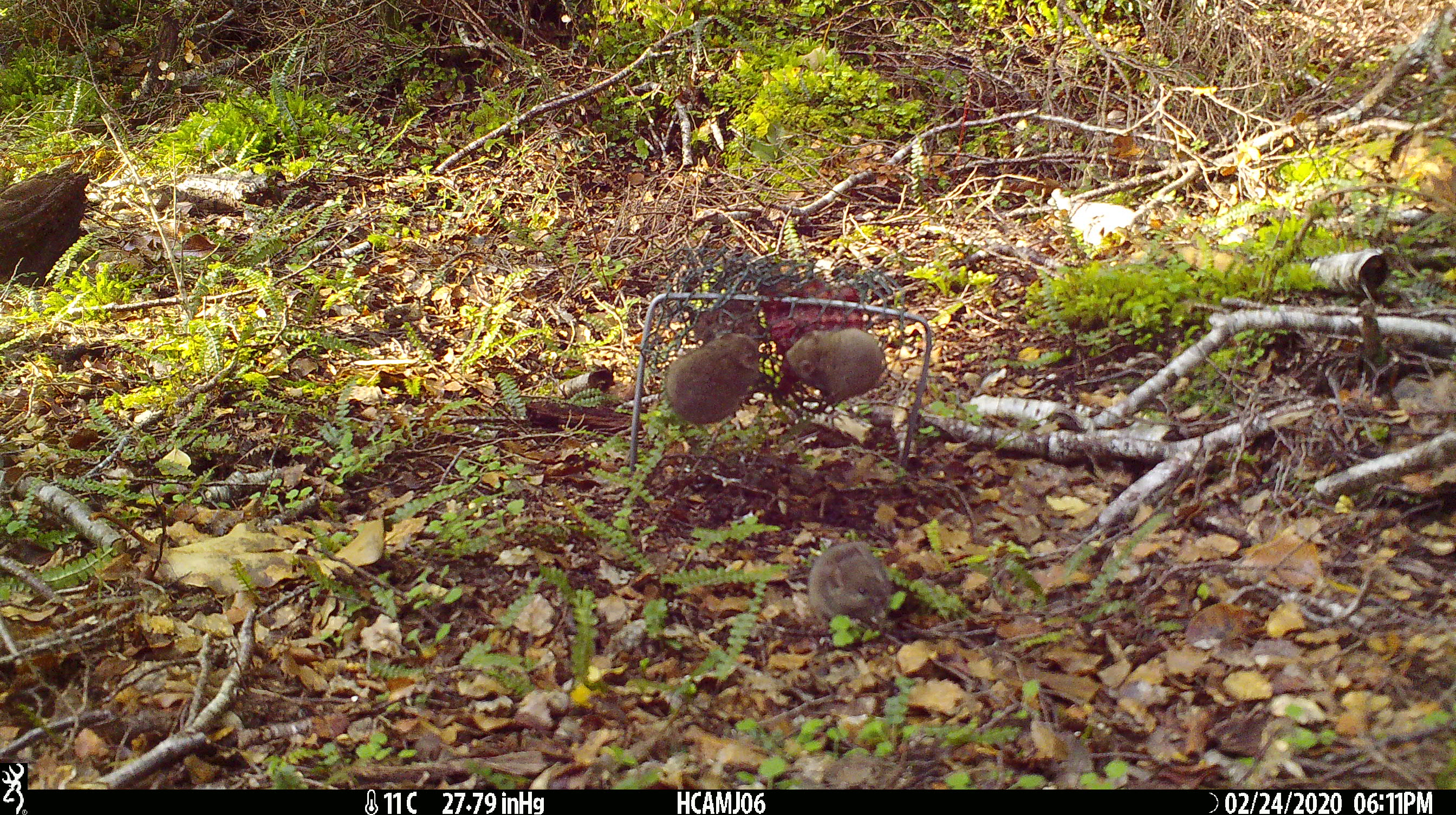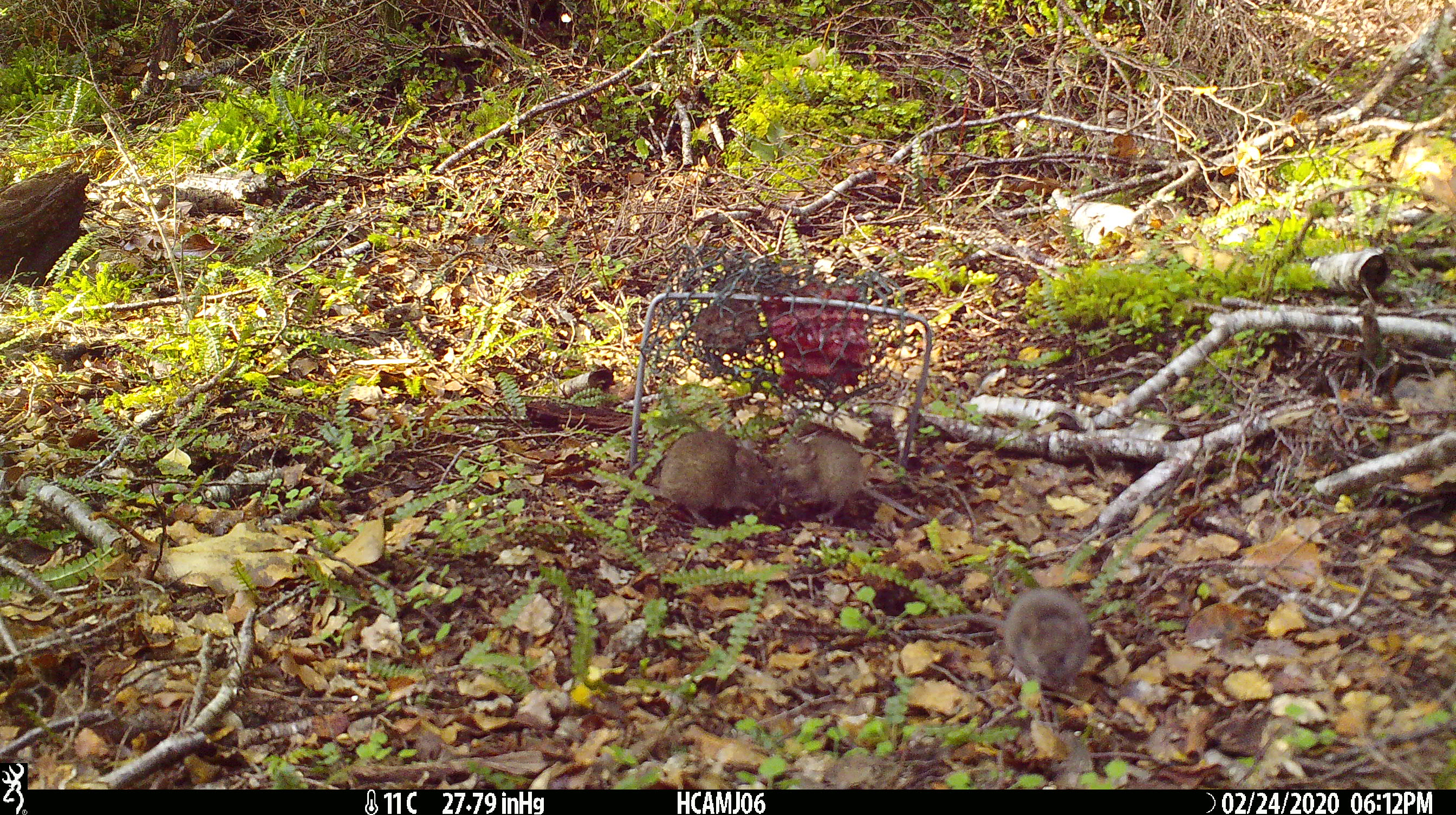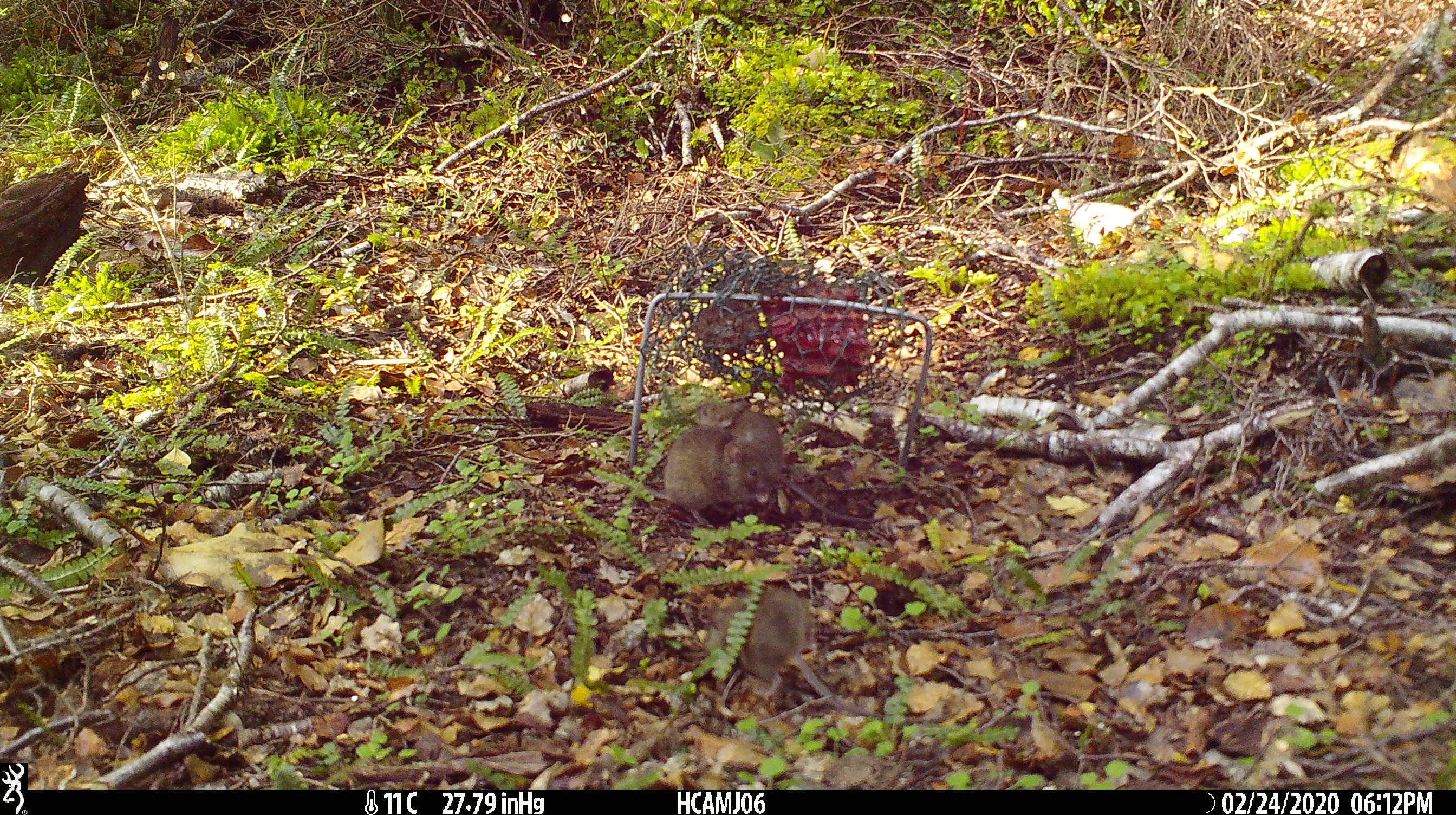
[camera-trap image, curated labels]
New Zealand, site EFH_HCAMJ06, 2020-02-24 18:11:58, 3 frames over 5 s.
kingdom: Animalia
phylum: Chordata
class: Mammalia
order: Rodentia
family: Muridae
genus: Mus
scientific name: Mus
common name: mouse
Mouse (Mus).